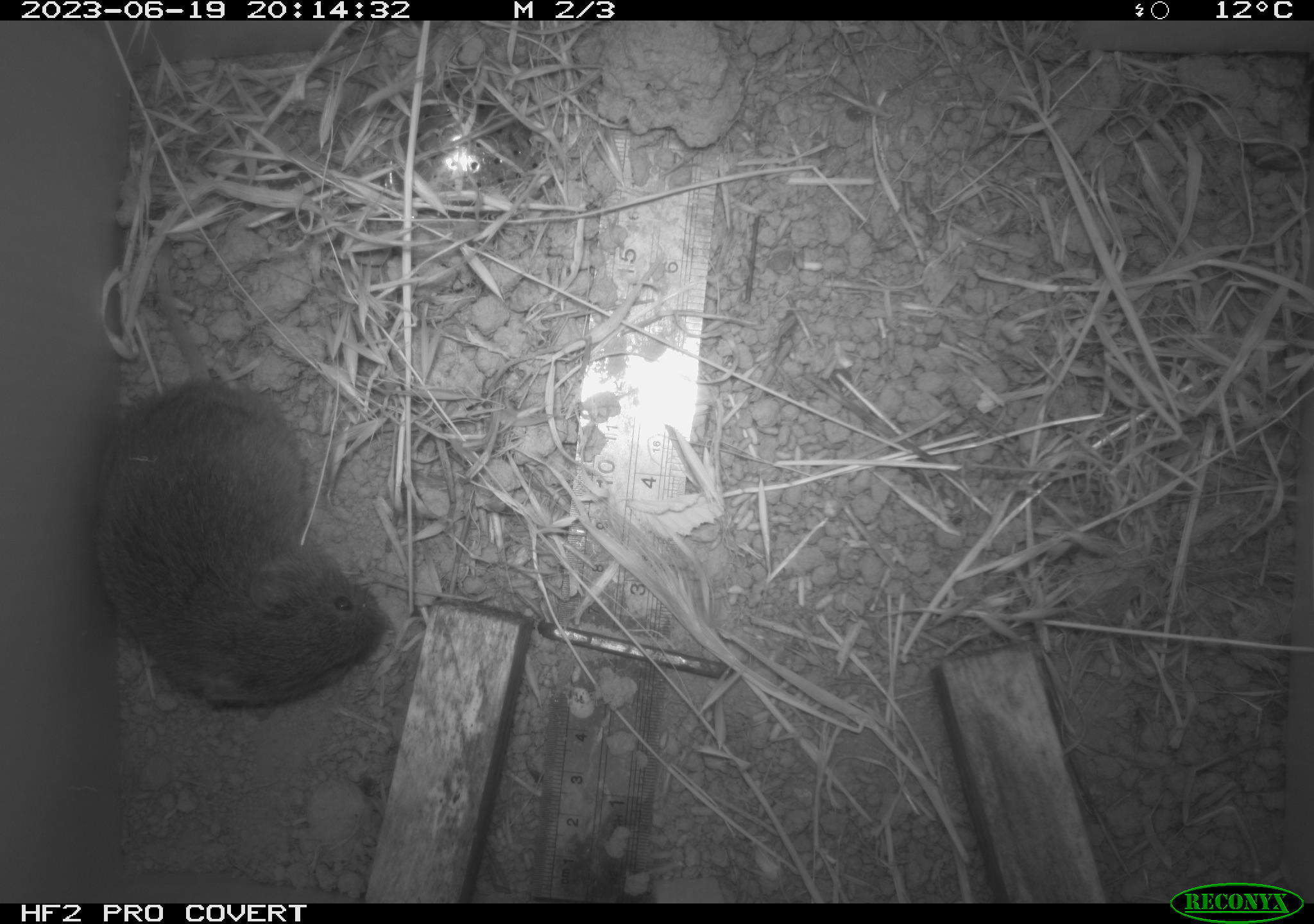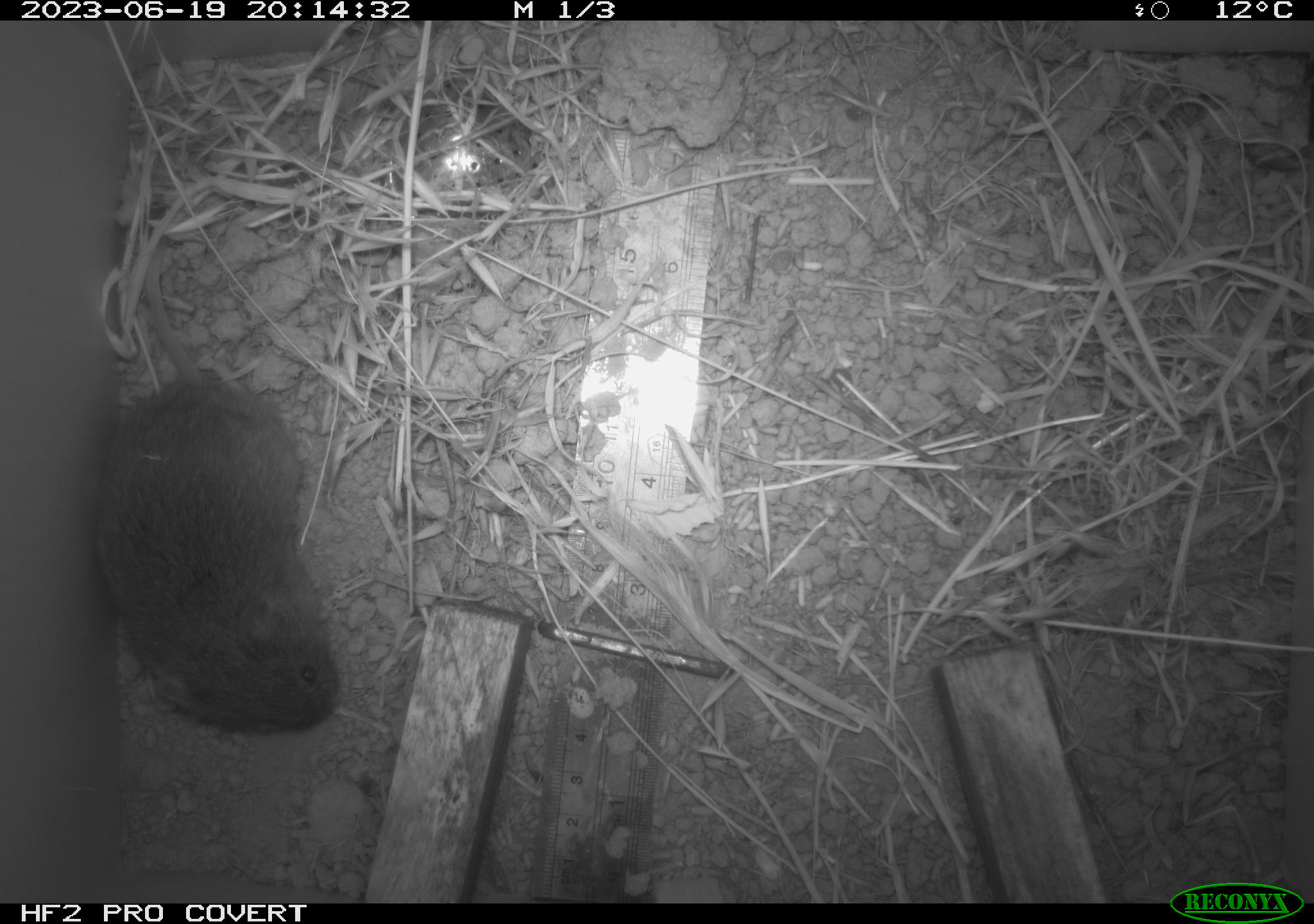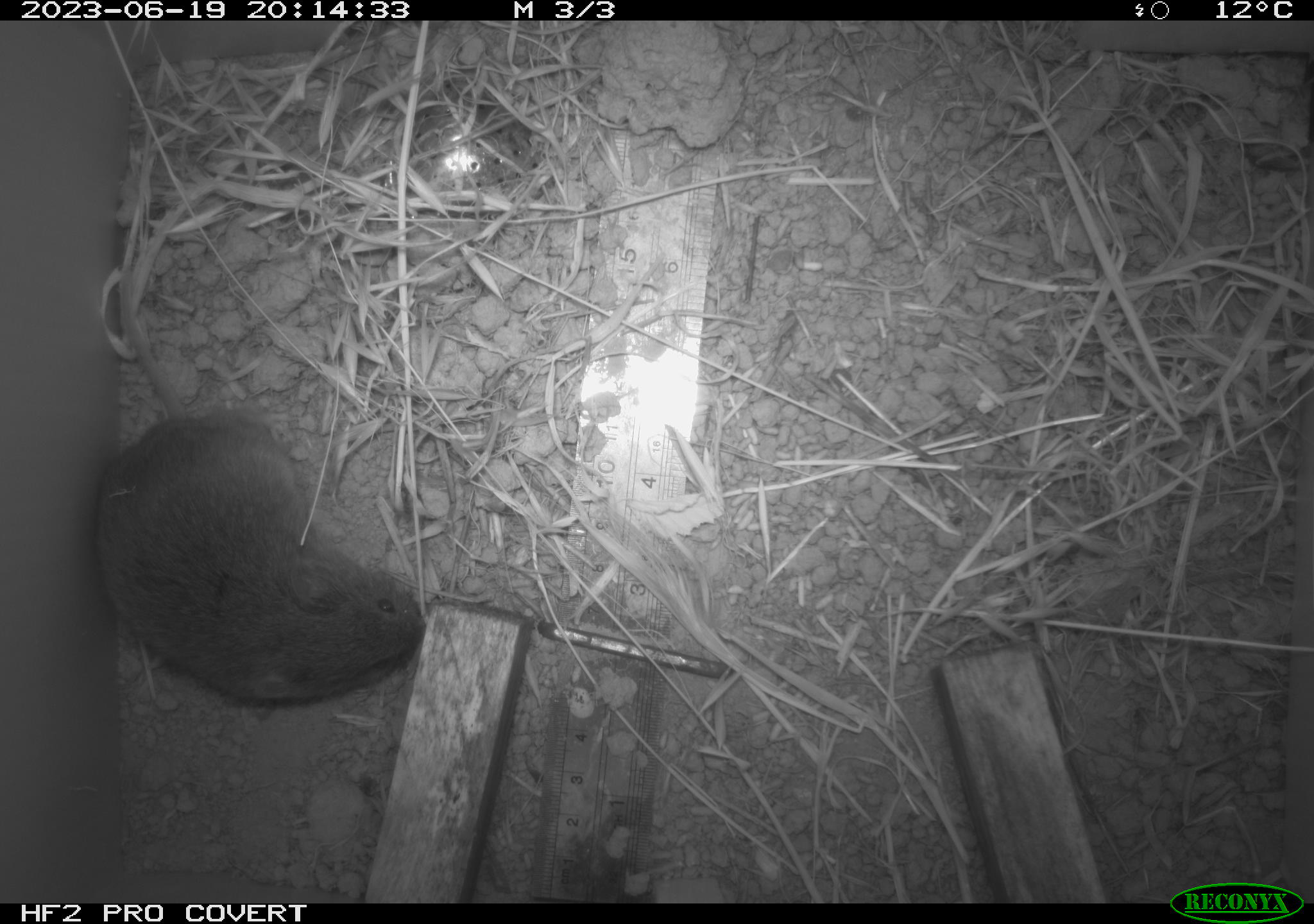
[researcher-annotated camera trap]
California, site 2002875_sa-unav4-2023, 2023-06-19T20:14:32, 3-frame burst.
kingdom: Animalia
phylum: Chordata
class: Mammalia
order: Rodentia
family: Cricetidae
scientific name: Arvicolinae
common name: voles, lemmings, and muskrats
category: arvicolinae subfamily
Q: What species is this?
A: Arvicolinae subfamily (voles, lemmings, and muskrats) (Arvicolinae).